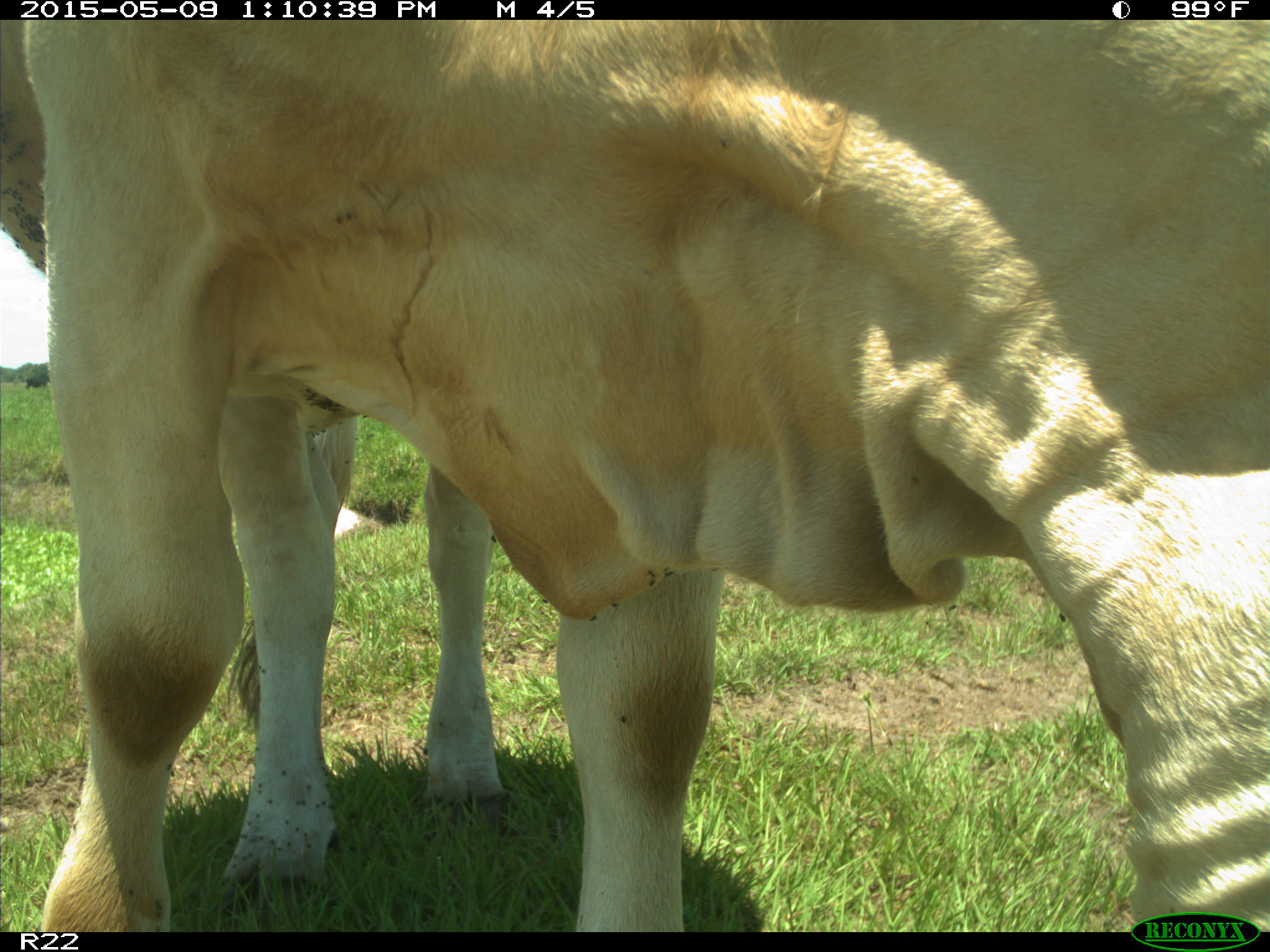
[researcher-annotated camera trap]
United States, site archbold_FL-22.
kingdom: Animalia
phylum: Chordata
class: Mammalia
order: Artiodactyla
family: Bovidae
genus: Bos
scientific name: Bos taurus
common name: domestic cow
Bos taurus (domestic cow).